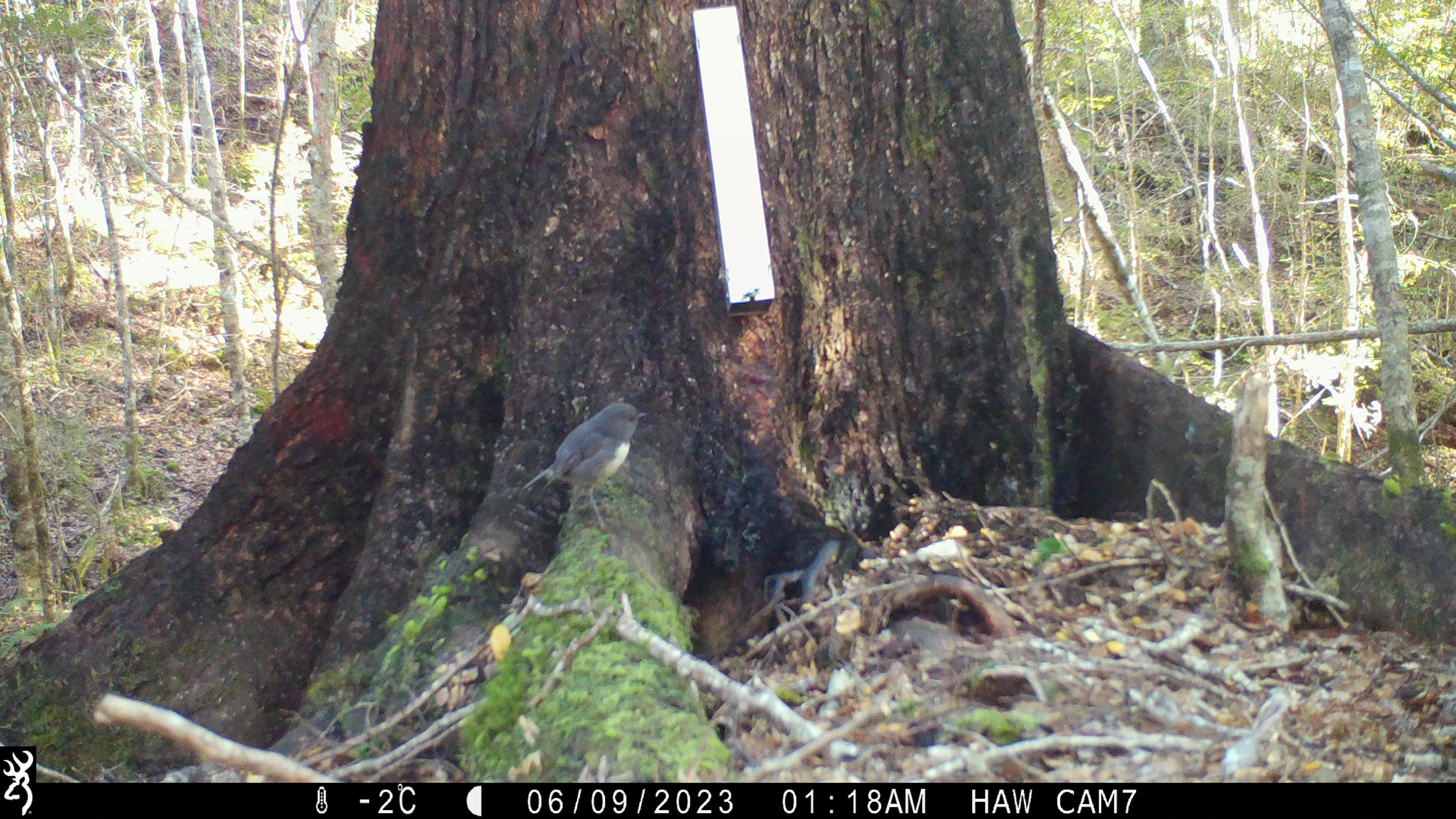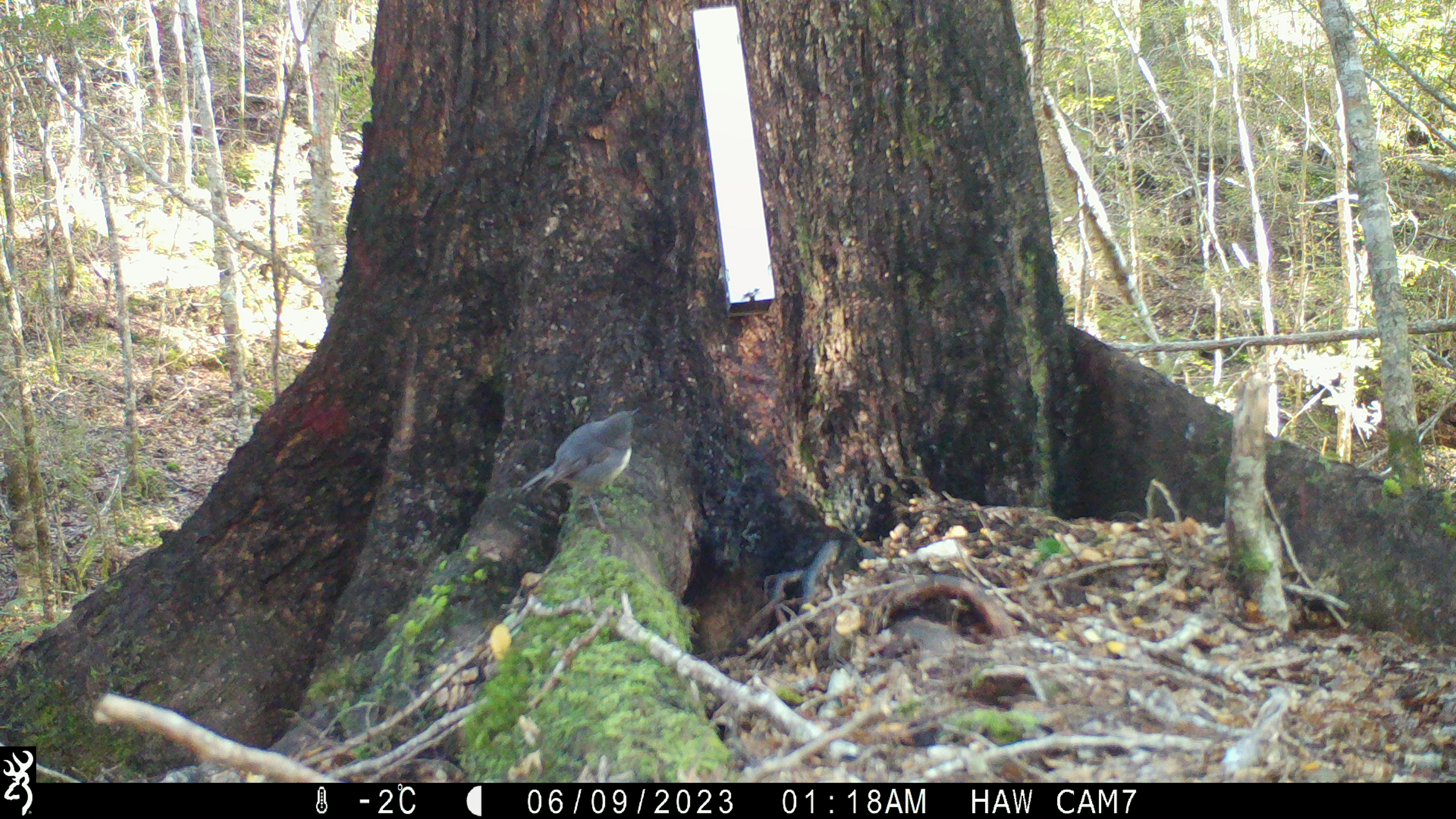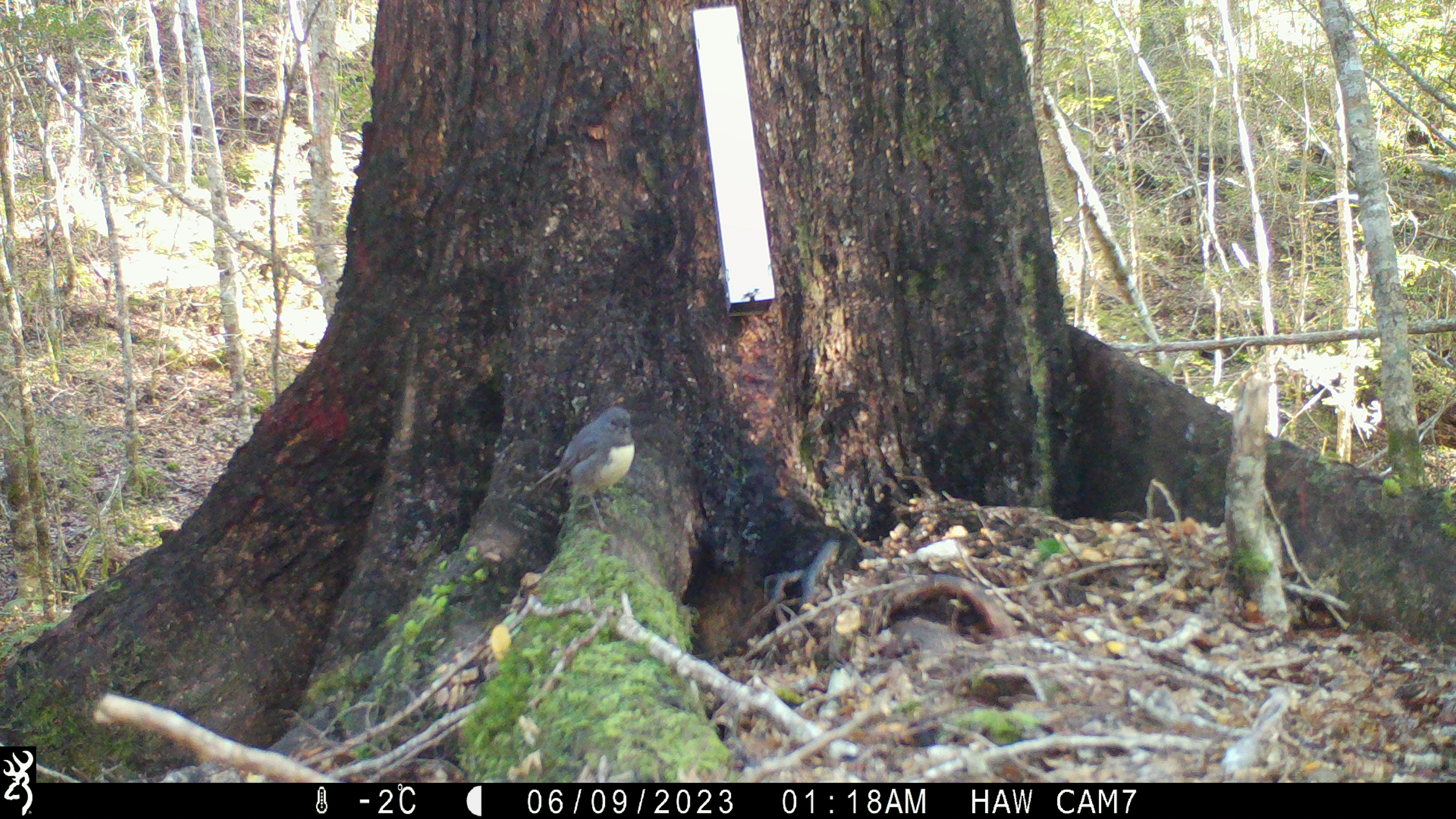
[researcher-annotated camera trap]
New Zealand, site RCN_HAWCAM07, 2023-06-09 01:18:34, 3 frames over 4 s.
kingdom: Animalia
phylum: Chordata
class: Aves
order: Passeriformes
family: Petroicidae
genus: Petroica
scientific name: Petroica australis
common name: new zealand robin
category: robin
Robin (new zealand robin) (Petroica australis).